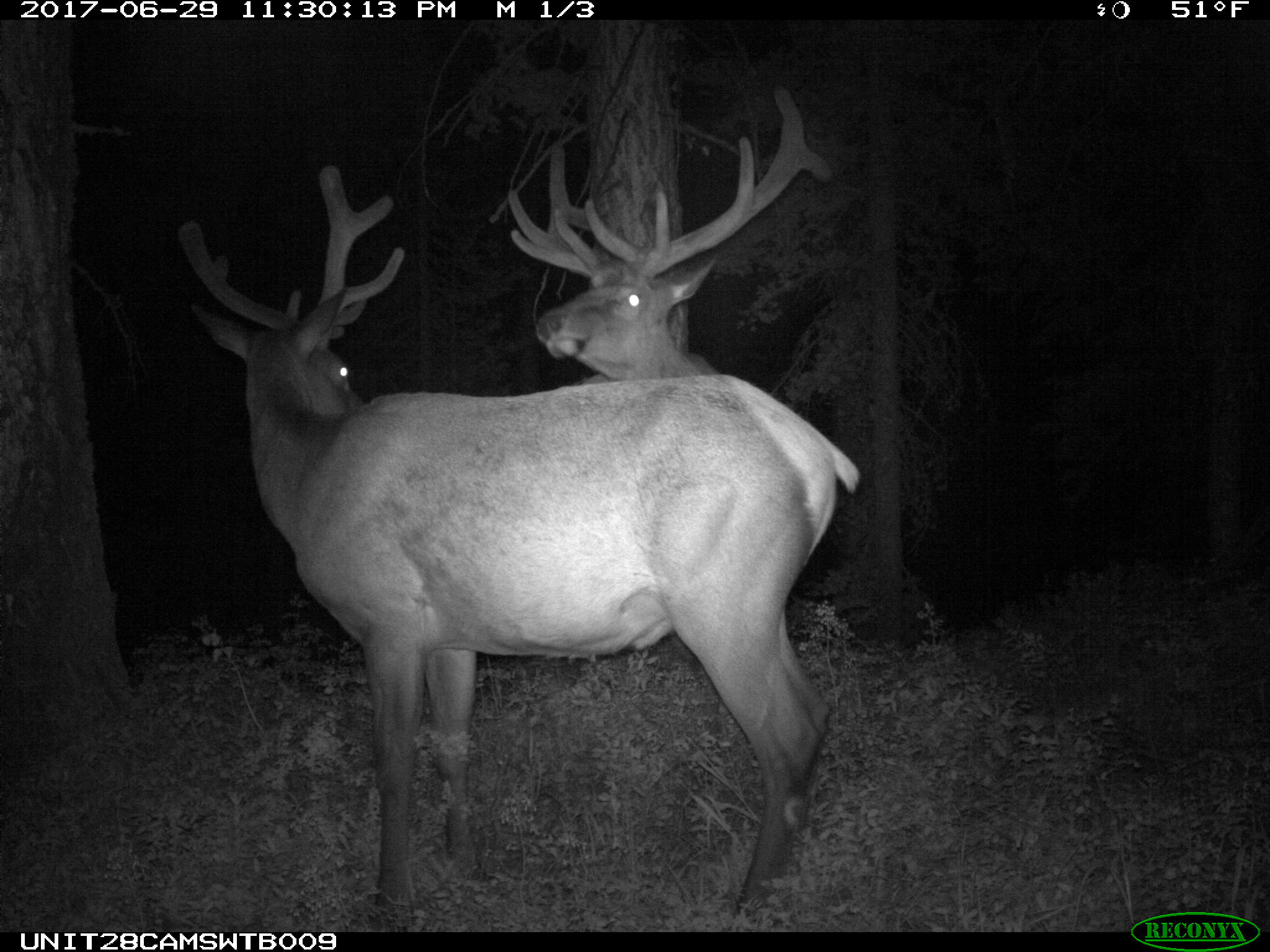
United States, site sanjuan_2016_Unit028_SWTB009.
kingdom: Animalia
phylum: Chordata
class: Mammalia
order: Artiodactyla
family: Cervidae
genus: Cervus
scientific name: Cervus elaphus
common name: red deer